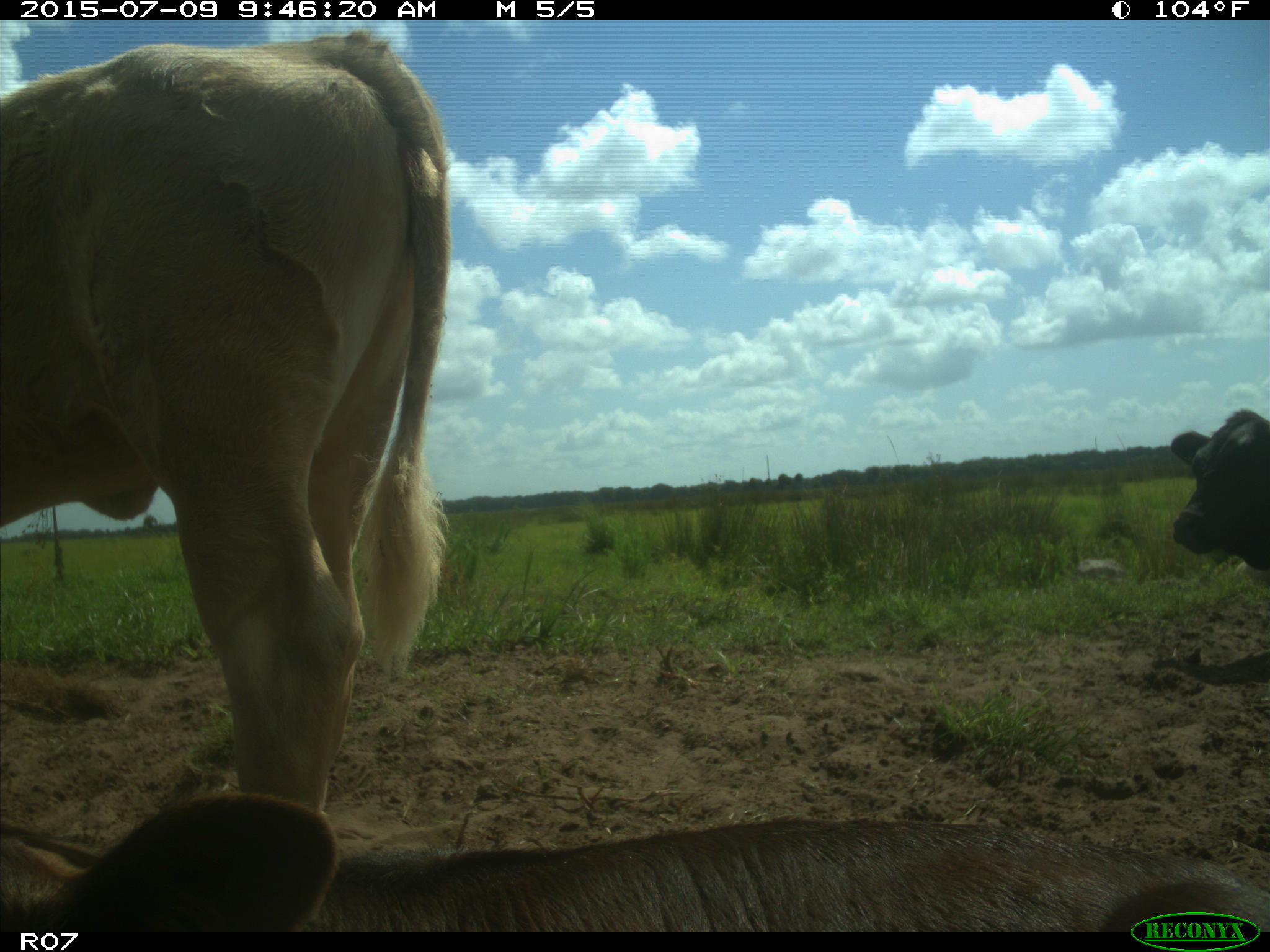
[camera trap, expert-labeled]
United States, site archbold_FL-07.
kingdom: Animalia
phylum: Chordata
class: Mammalia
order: Artiodactyla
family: Bovidae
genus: Bos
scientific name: Bos taurus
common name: domestic cow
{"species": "Bos taurus (domestic cow)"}